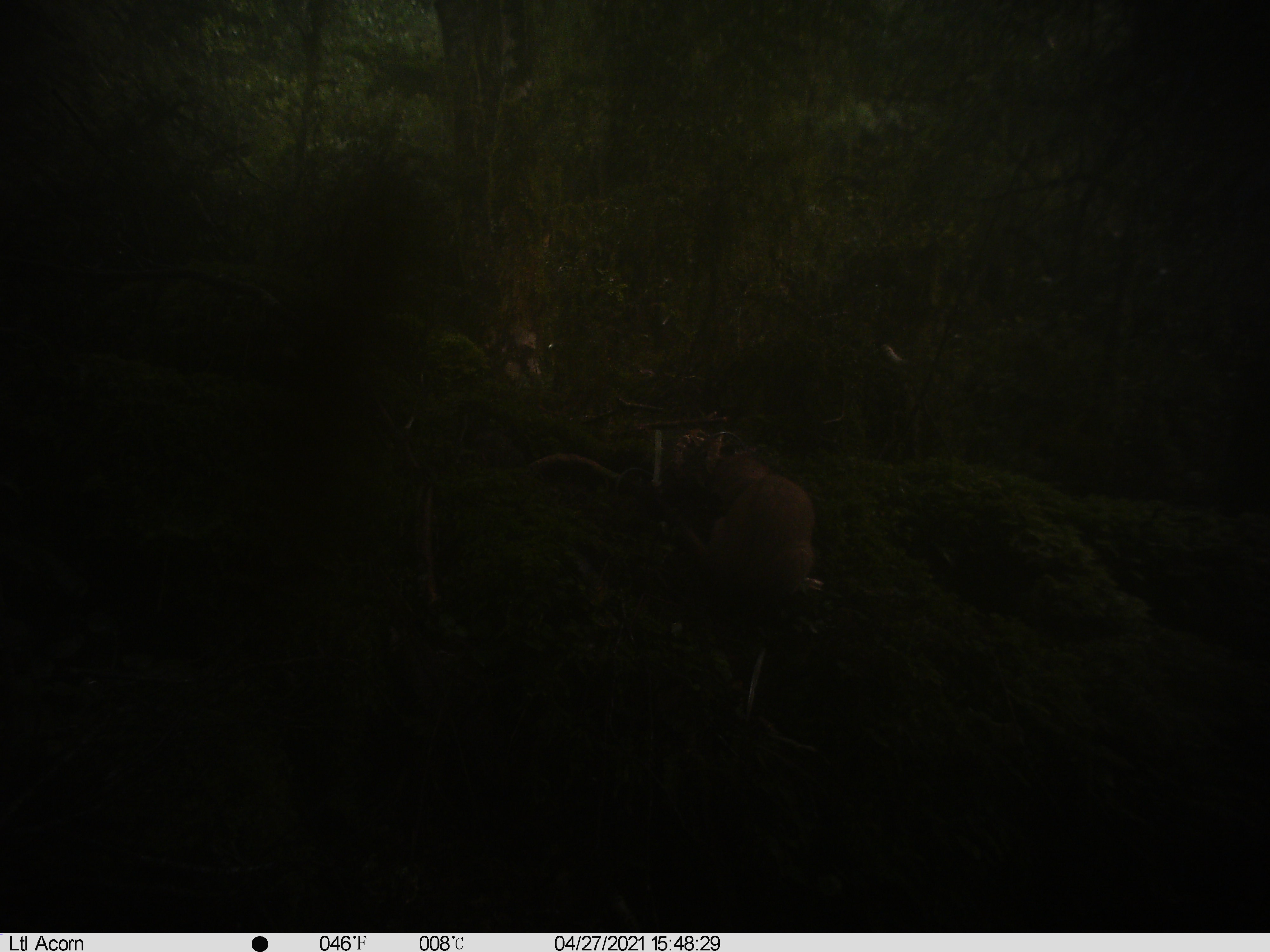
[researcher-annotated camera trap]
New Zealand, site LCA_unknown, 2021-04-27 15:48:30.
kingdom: Animalia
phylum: Chordata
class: Mammalia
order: Carnivora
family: Mustelidae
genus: Mustela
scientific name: Mustela erminea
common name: stoat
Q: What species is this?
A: Stoat (Mustela erminea).